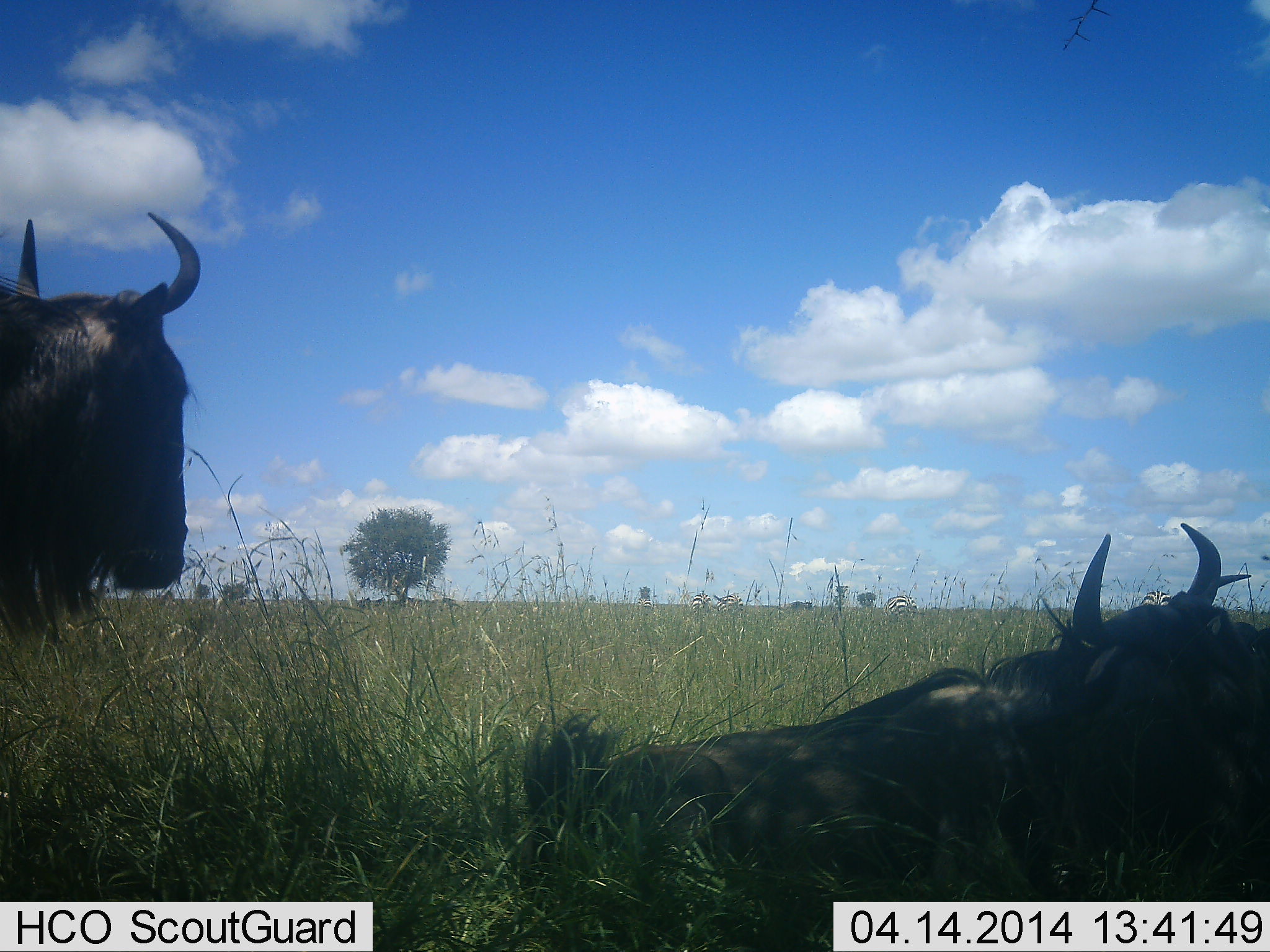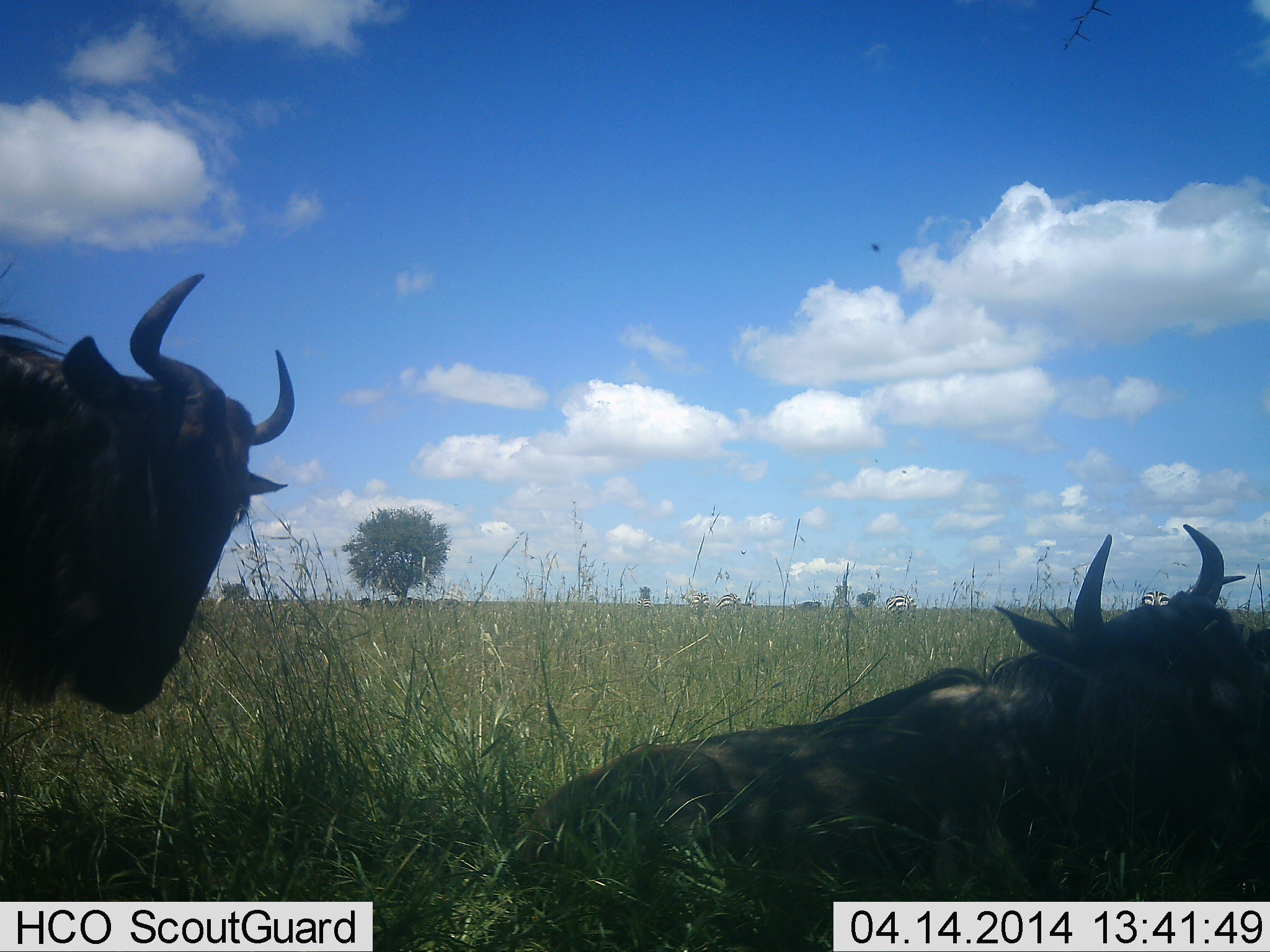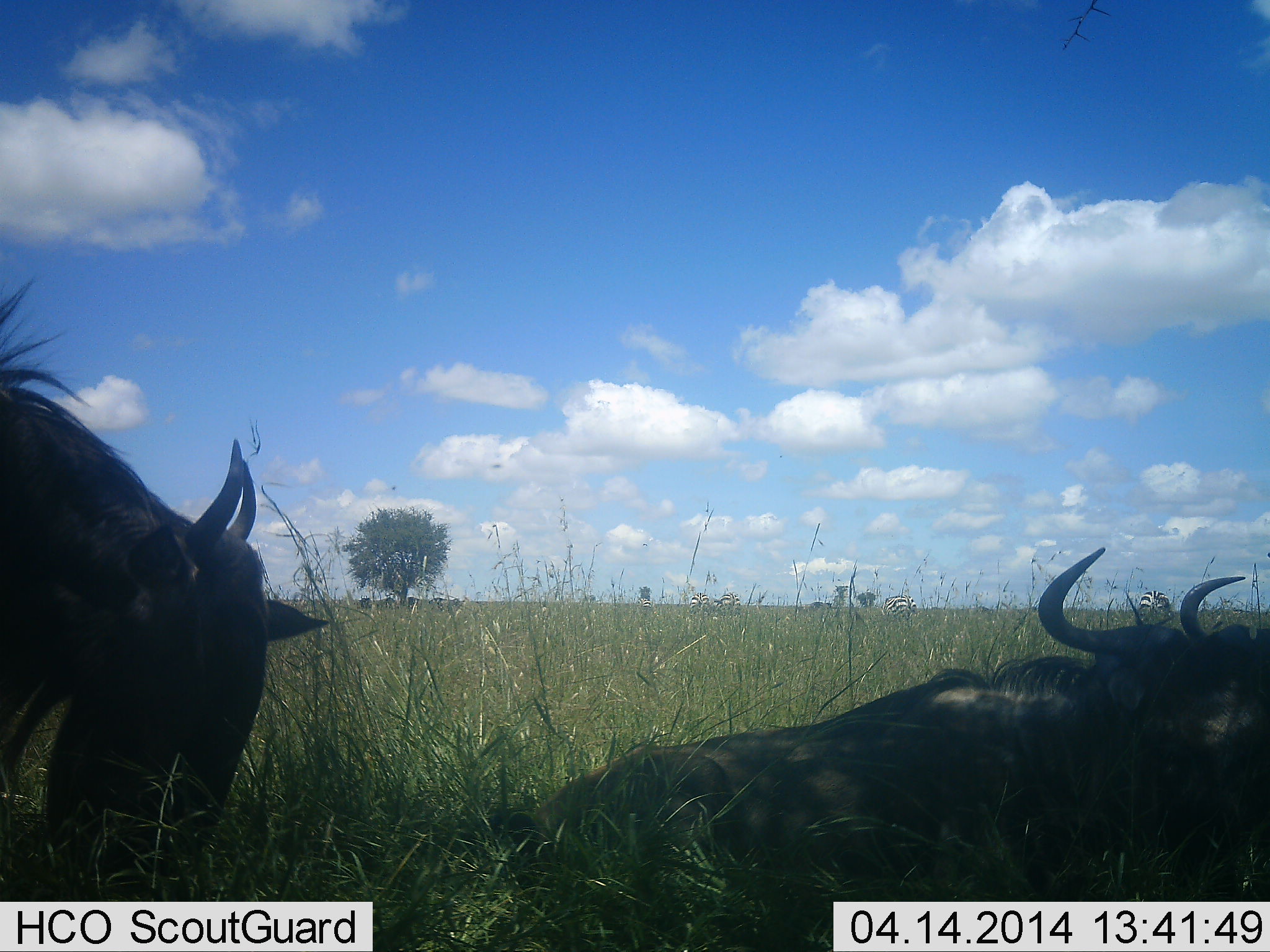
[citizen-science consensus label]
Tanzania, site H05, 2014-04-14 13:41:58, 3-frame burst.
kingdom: Animalia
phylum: Chordata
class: Mammalia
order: Artiodactyla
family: Bovidae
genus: Connochaetes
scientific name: Connochaetes taurinus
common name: blue wildebeest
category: wildebeest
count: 2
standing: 60%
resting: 95%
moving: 10%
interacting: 0%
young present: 0%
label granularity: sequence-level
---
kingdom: Animalia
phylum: Chordata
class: Mammalia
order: Perissodactyla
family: Equidae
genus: Equus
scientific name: Equus quagga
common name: plains zebra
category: zebra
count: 3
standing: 0%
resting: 0%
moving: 0%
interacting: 0%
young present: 0%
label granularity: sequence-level